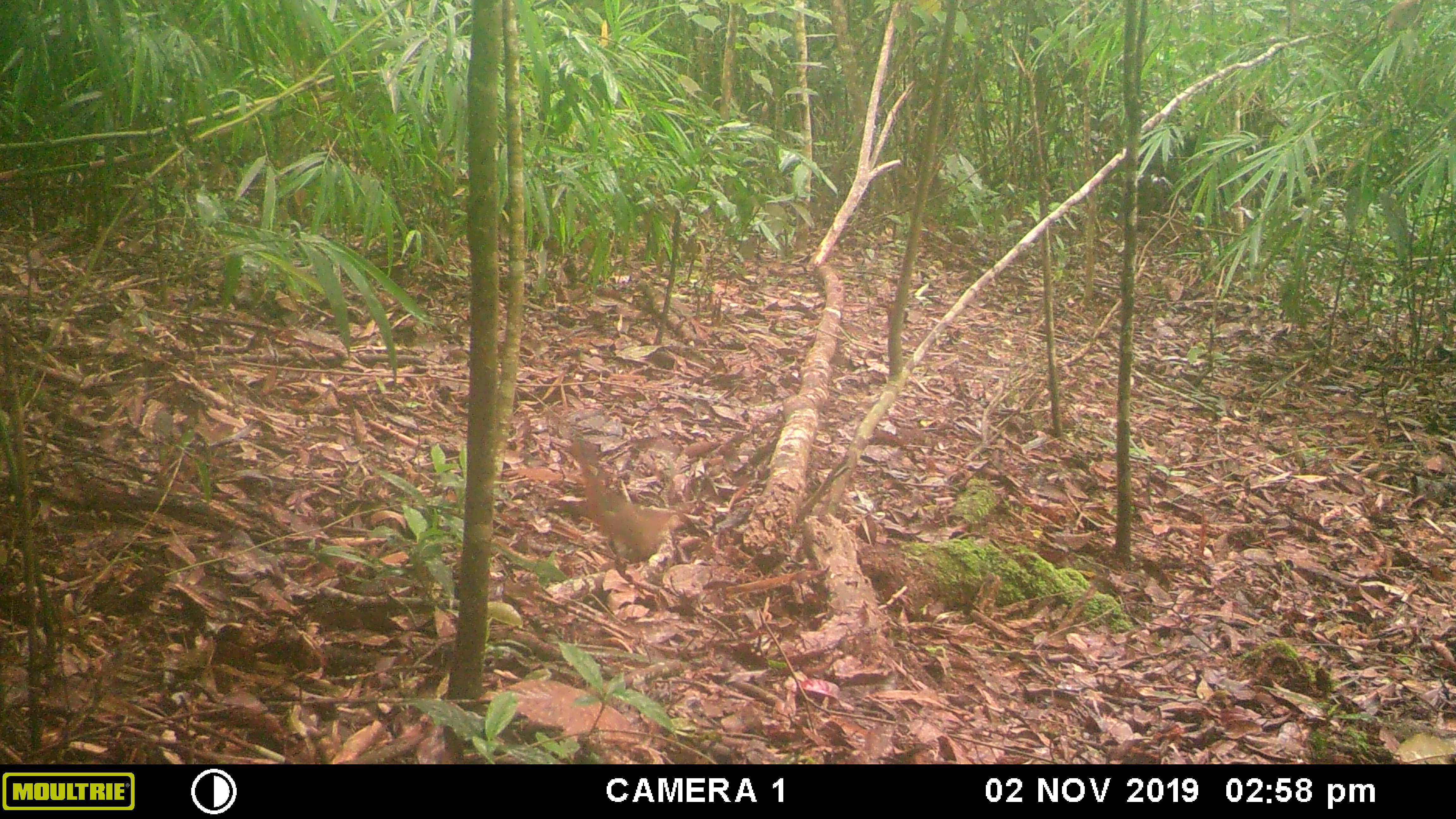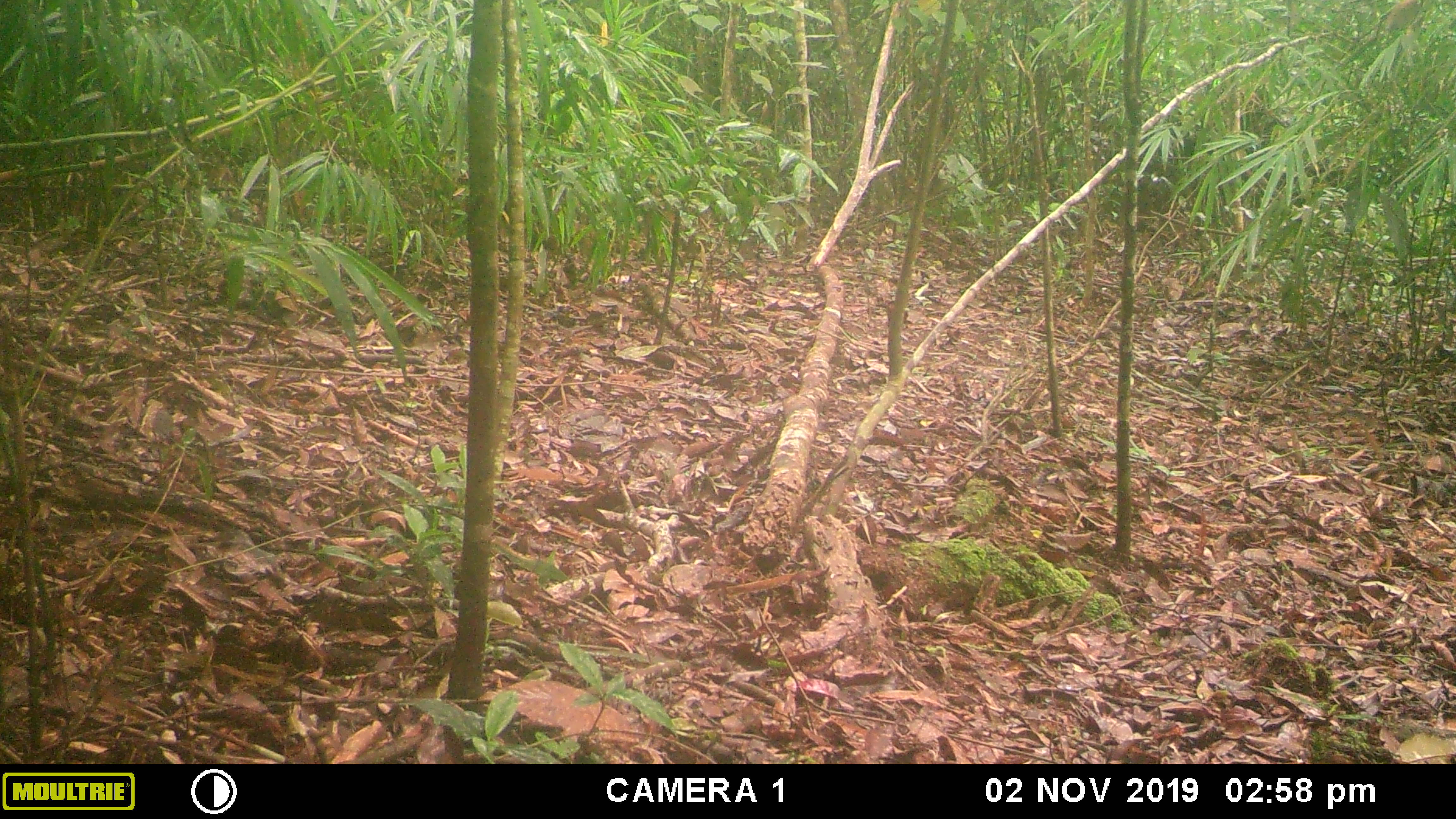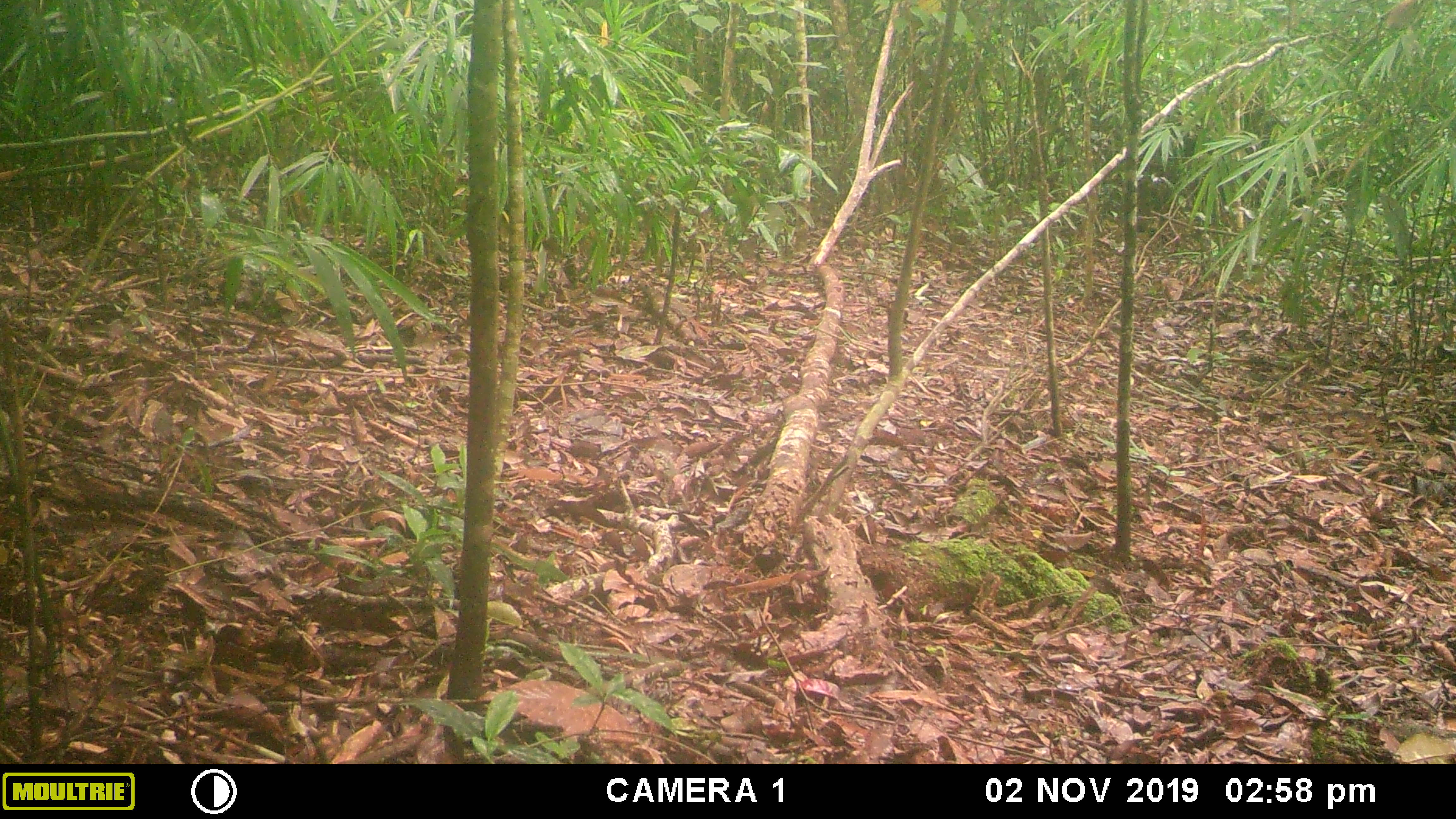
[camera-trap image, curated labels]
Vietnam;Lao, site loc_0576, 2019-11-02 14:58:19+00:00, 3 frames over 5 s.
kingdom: Animalia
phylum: Chordata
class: Mammalia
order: Rodentia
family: Sciuridae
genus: Dremomys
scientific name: Dremomys rufigenis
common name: red-cheeked squirrel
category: red cheeked squirrel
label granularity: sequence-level